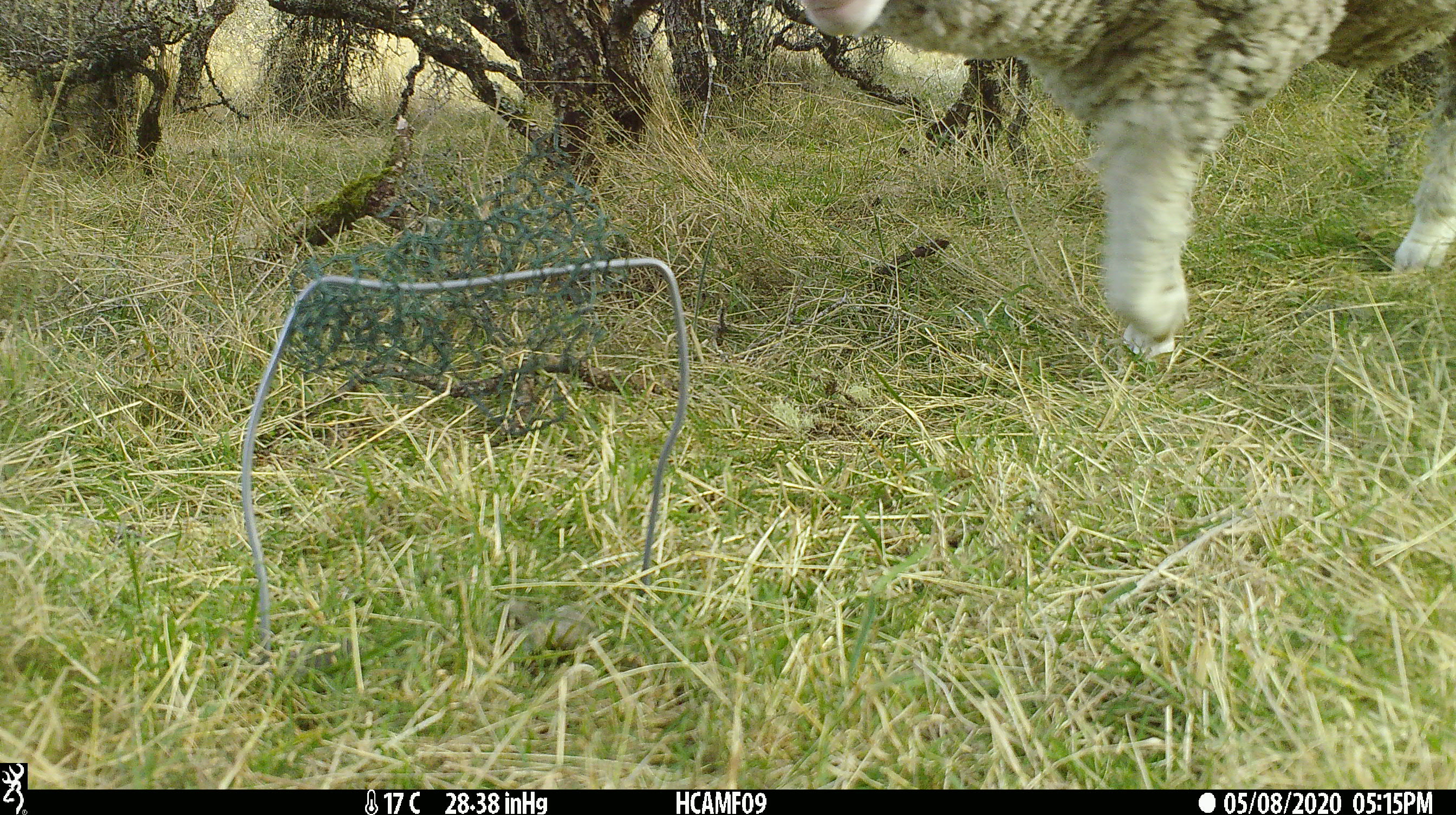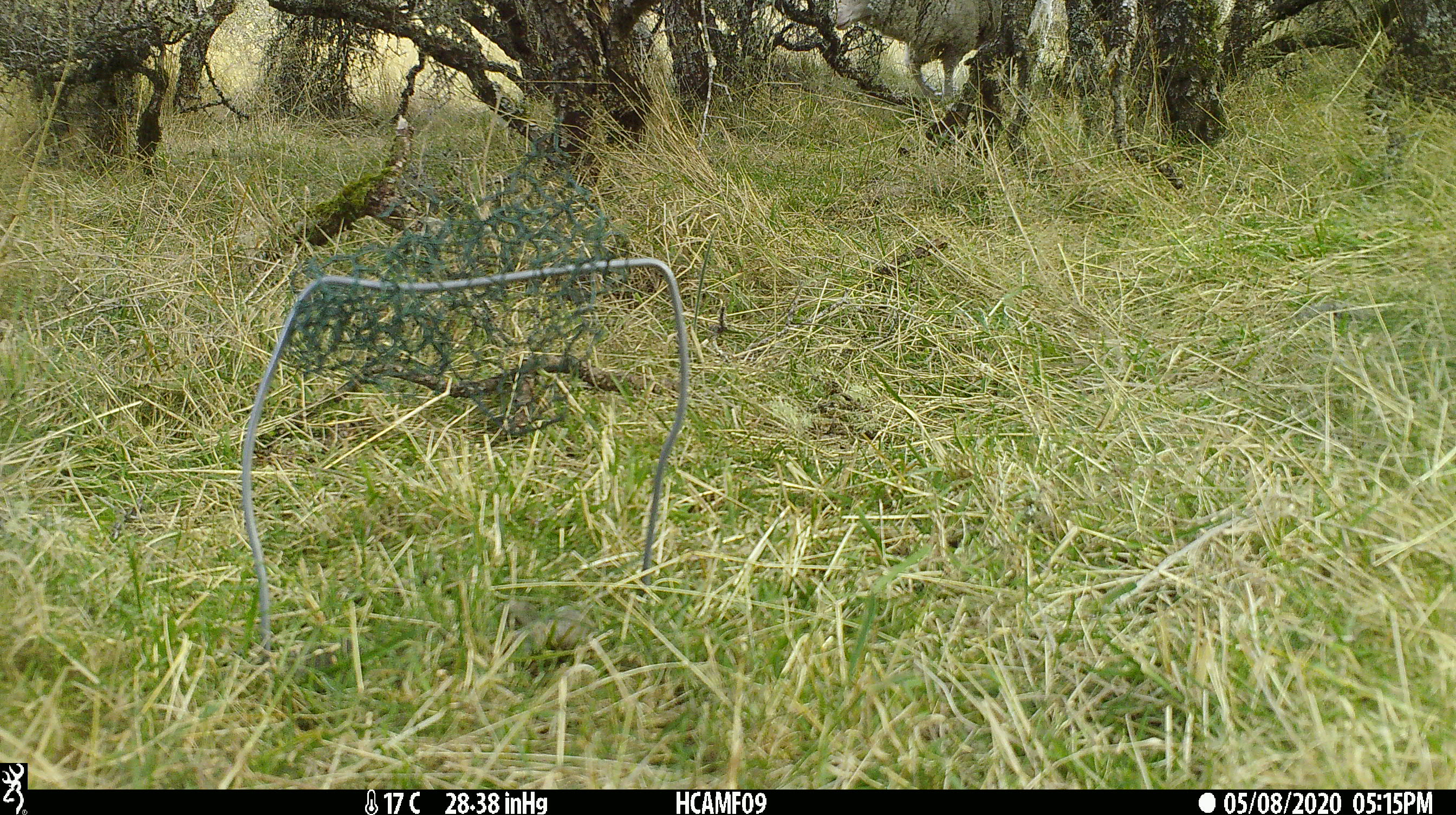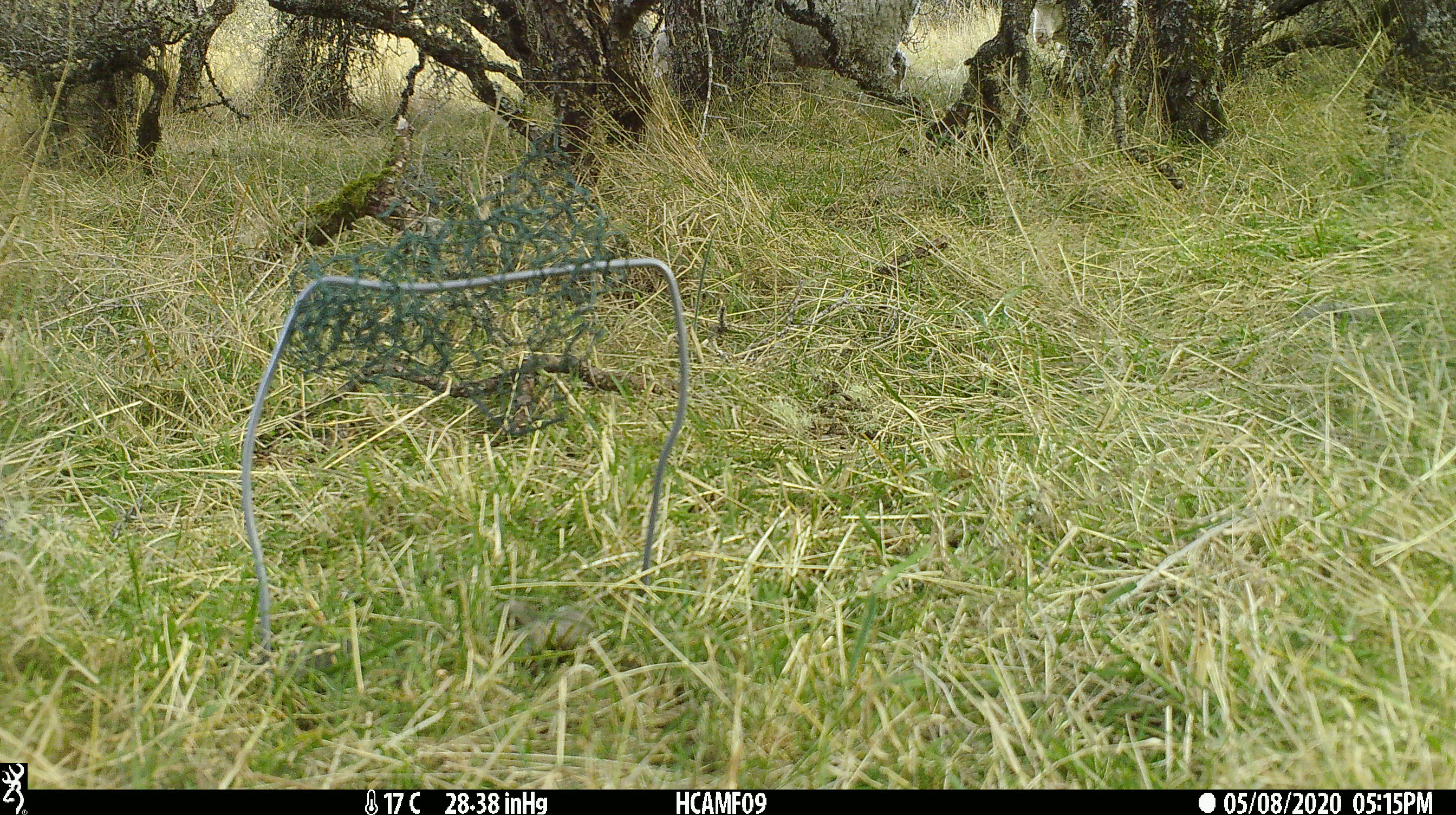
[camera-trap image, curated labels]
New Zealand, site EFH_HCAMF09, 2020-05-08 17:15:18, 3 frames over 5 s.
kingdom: Animalia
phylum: Chordata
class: Mammalia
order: Artiodactyla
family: Bovidae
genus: Ovis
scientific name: Ovis aries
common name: domestic sheep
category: sheep